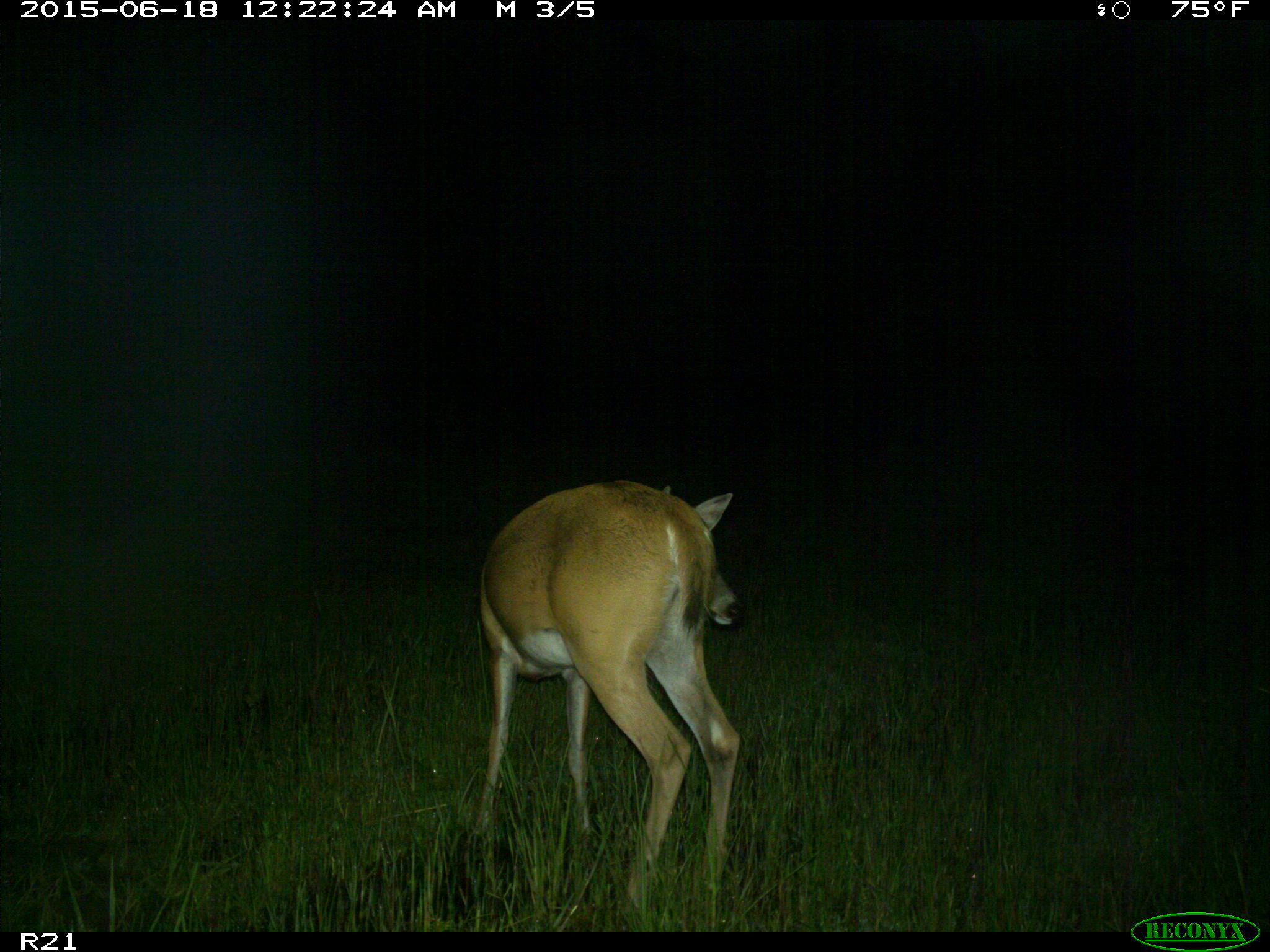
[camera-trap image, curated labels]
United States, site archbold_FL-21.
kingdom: Animalia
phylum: Chordata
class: Mammalia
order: Artiodactyla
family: Cervidae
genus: Odocoileus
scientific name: Odocoileus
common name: deer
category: unidentified deer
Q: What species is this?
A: Unidentified deer (deer) (Odocoileus).